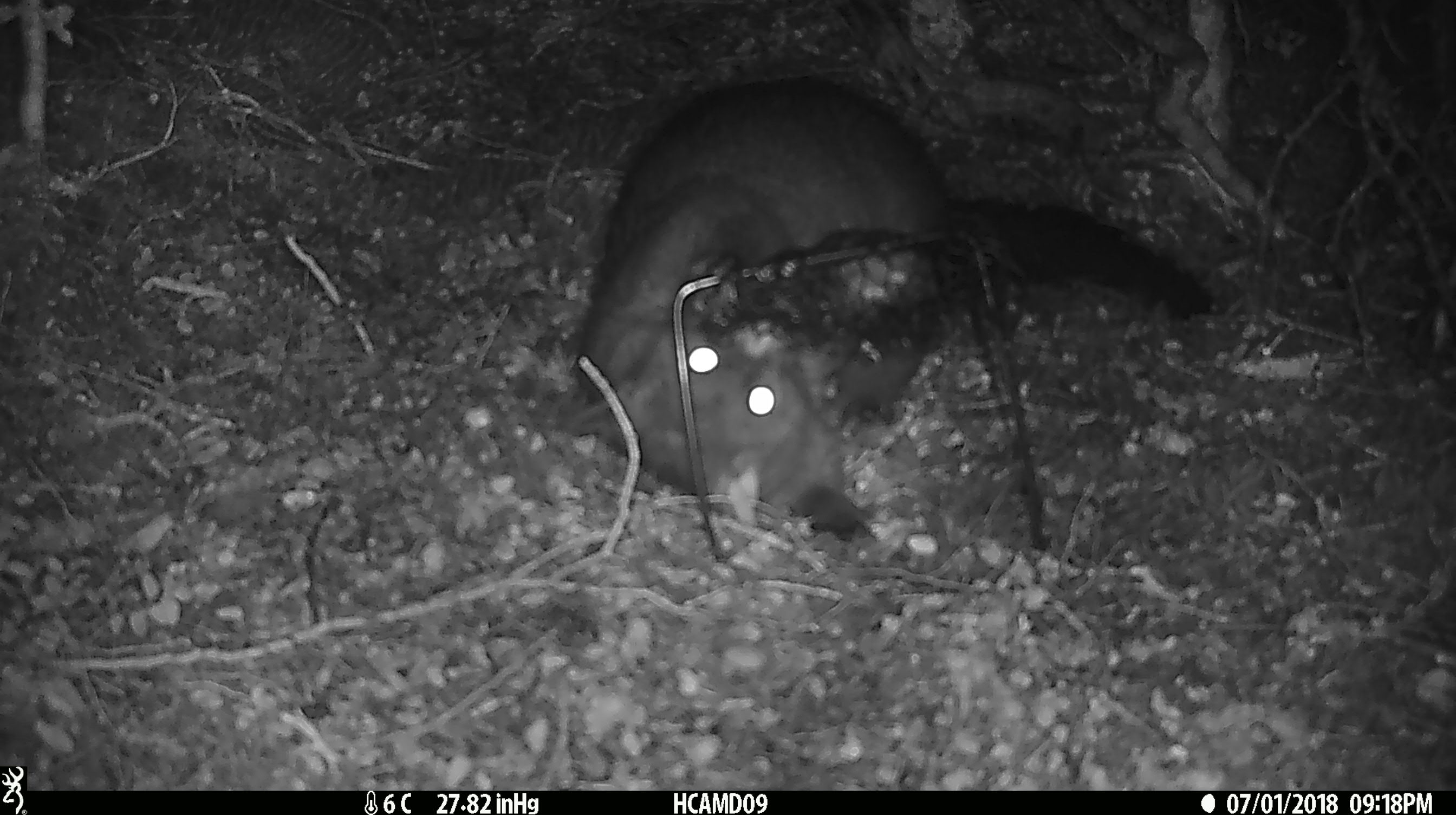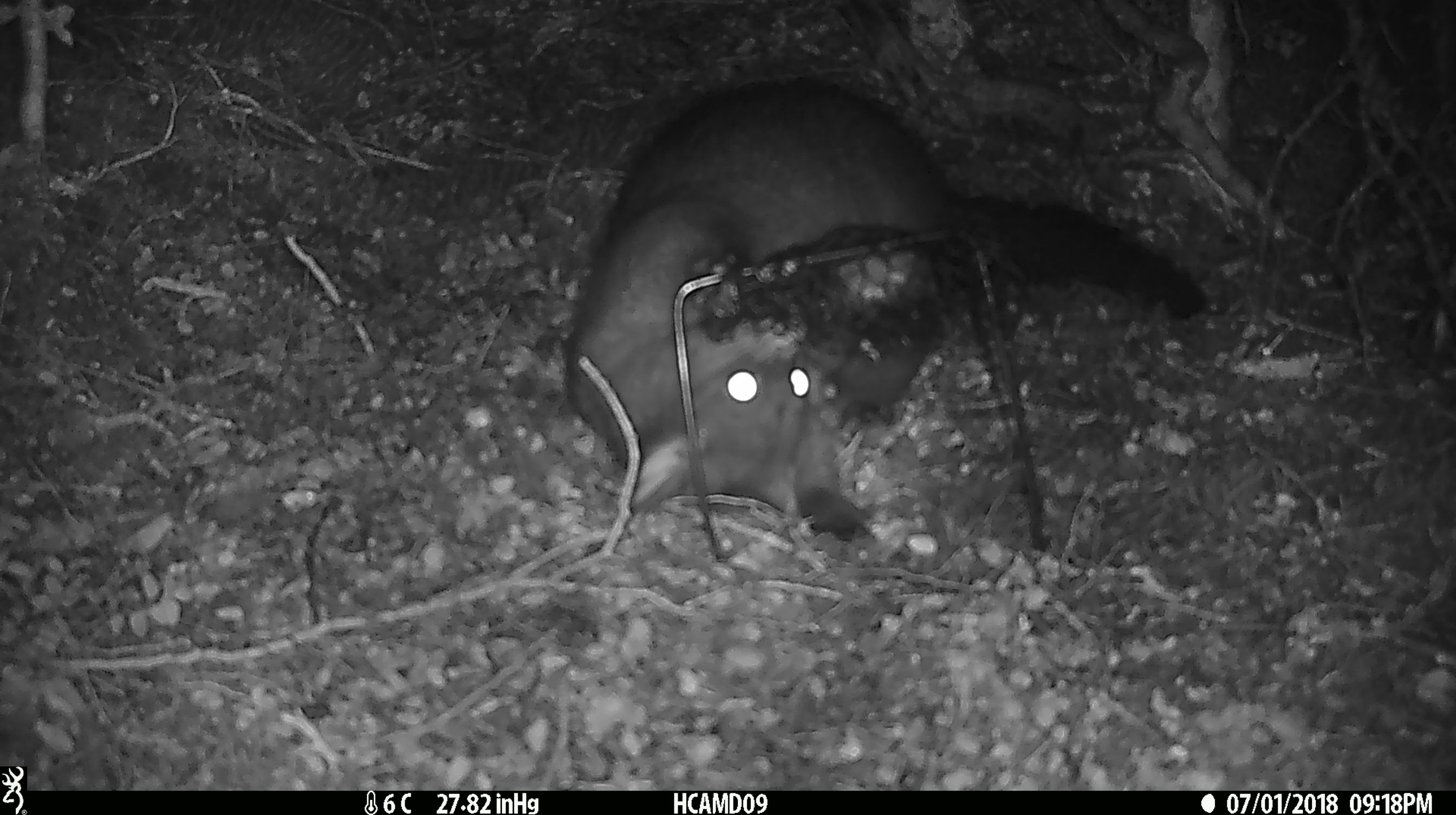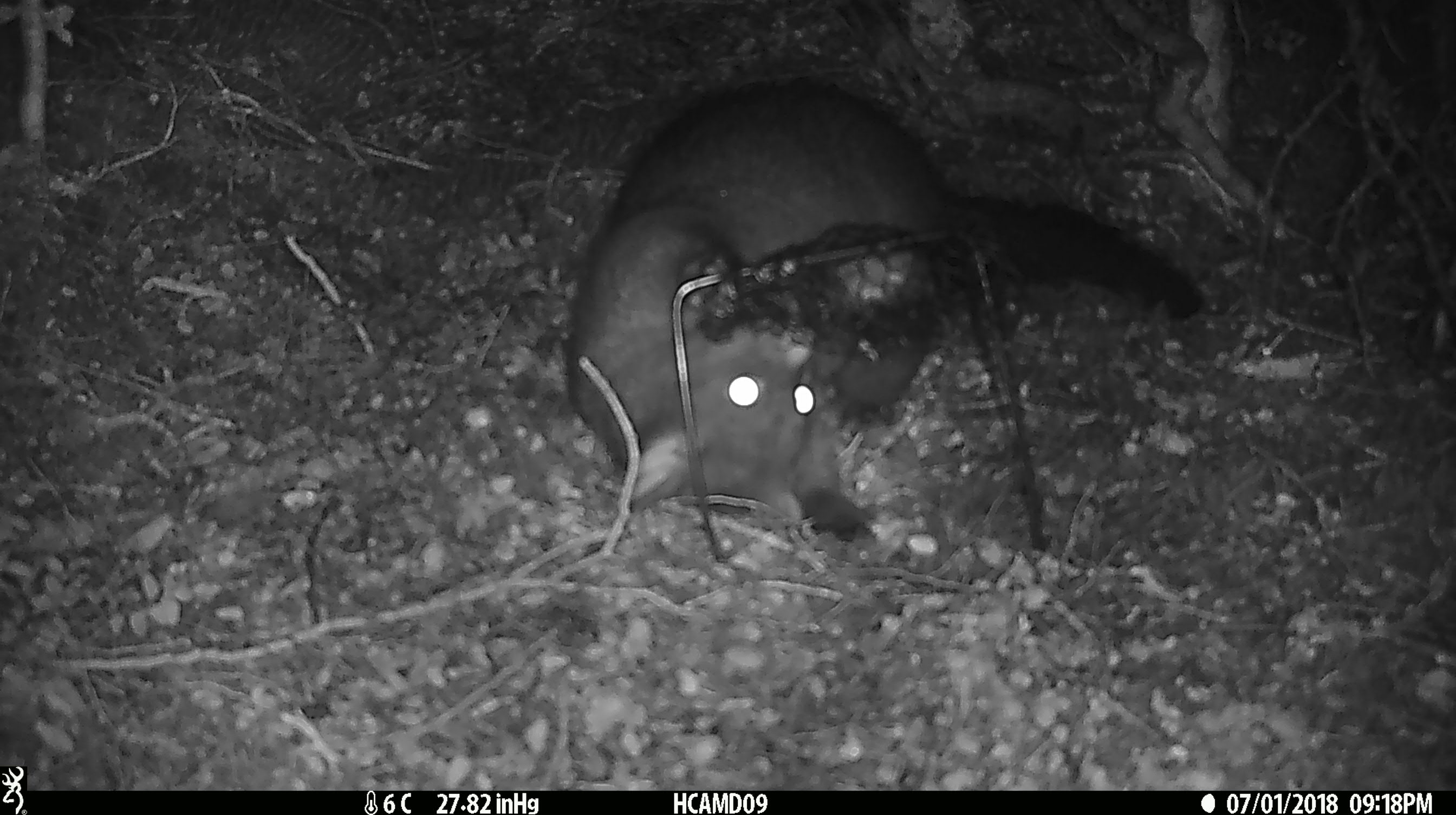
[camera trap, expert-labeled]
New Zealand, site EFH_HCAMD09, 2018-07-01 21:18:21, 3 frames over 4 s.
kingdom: Animalia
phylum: Chordata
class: Mammalia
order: Diprotodontia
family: Phalangeridae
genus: Trichosurus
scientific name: Trichosurus vulpecula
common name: common brushtail possum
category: possum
Possum (common brushtail possum) (Trichosurus vulpecula).